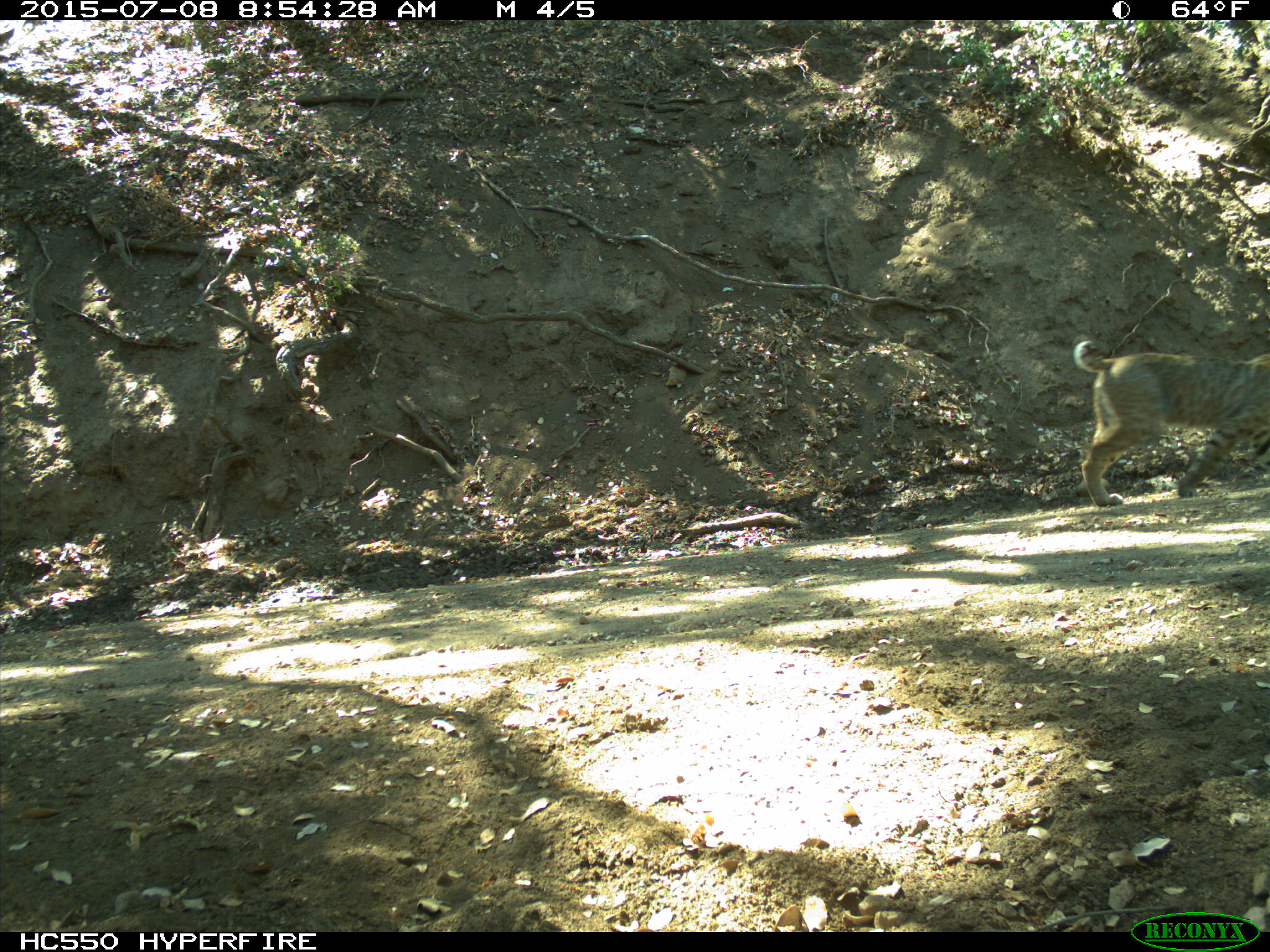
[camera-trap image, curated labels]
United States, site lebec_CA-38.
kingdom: Animalia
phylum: Chordata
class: Mammalia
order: Carnivora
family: Felidae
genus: Lynx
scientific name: Lynx rufus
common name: bobcat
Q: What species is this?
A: Lynx rufus (bobcat).